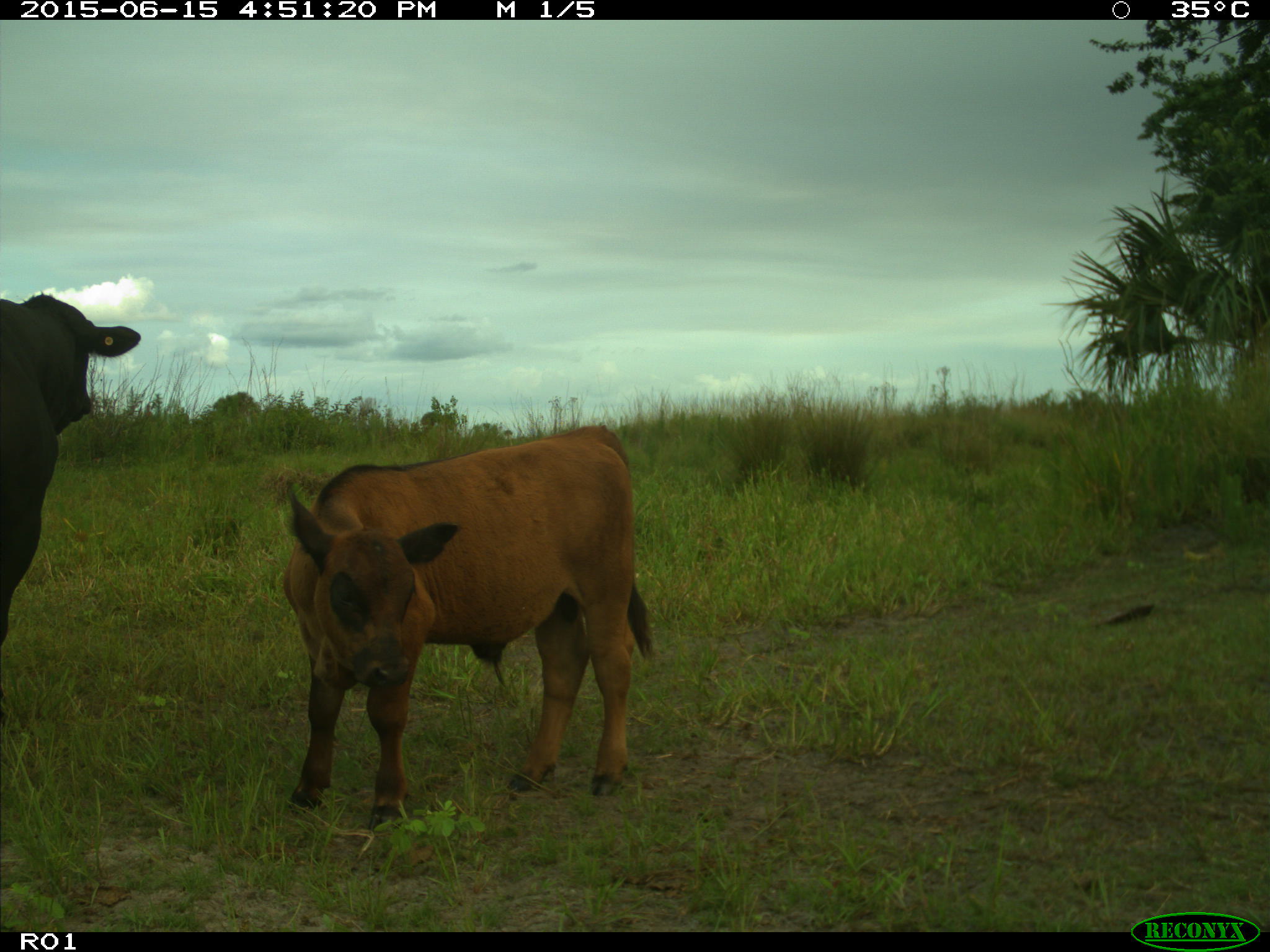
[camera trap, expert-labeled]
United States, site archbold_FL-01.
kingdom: Animalia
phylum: Chordata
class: Mammalia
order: Artiodactyla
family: Bovidae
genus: Bos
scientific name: Bos taurus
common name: domestic cow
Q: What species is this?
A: Bos taurus (domestic cow).